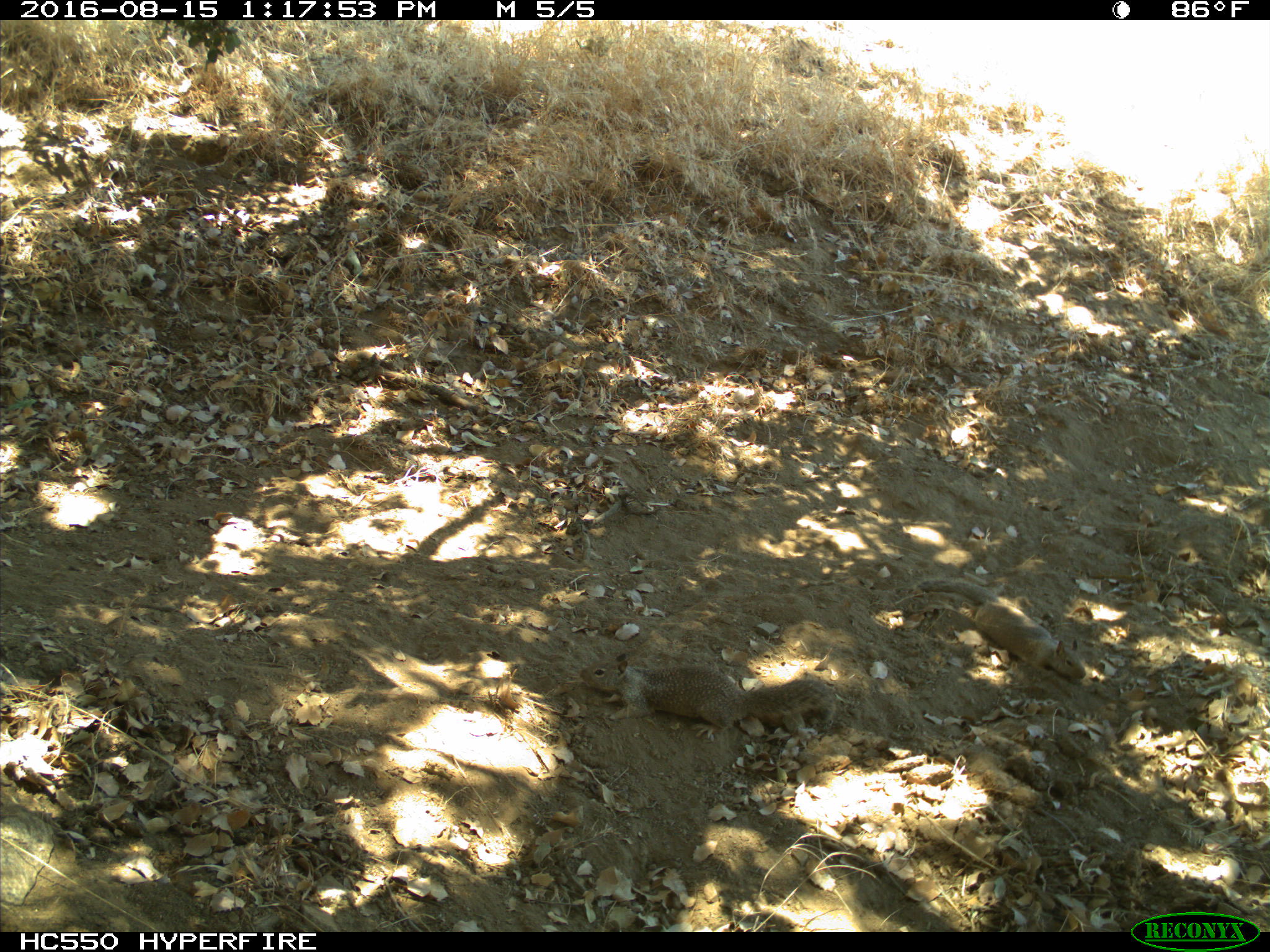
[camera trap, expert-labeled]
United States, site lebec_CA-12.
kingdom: Animalia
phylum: Chordata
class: Mammalia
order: Rodentia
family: Sciuridae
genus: Otospermophilus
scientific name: Otospermophilus beecheyi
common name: california ground squirrel